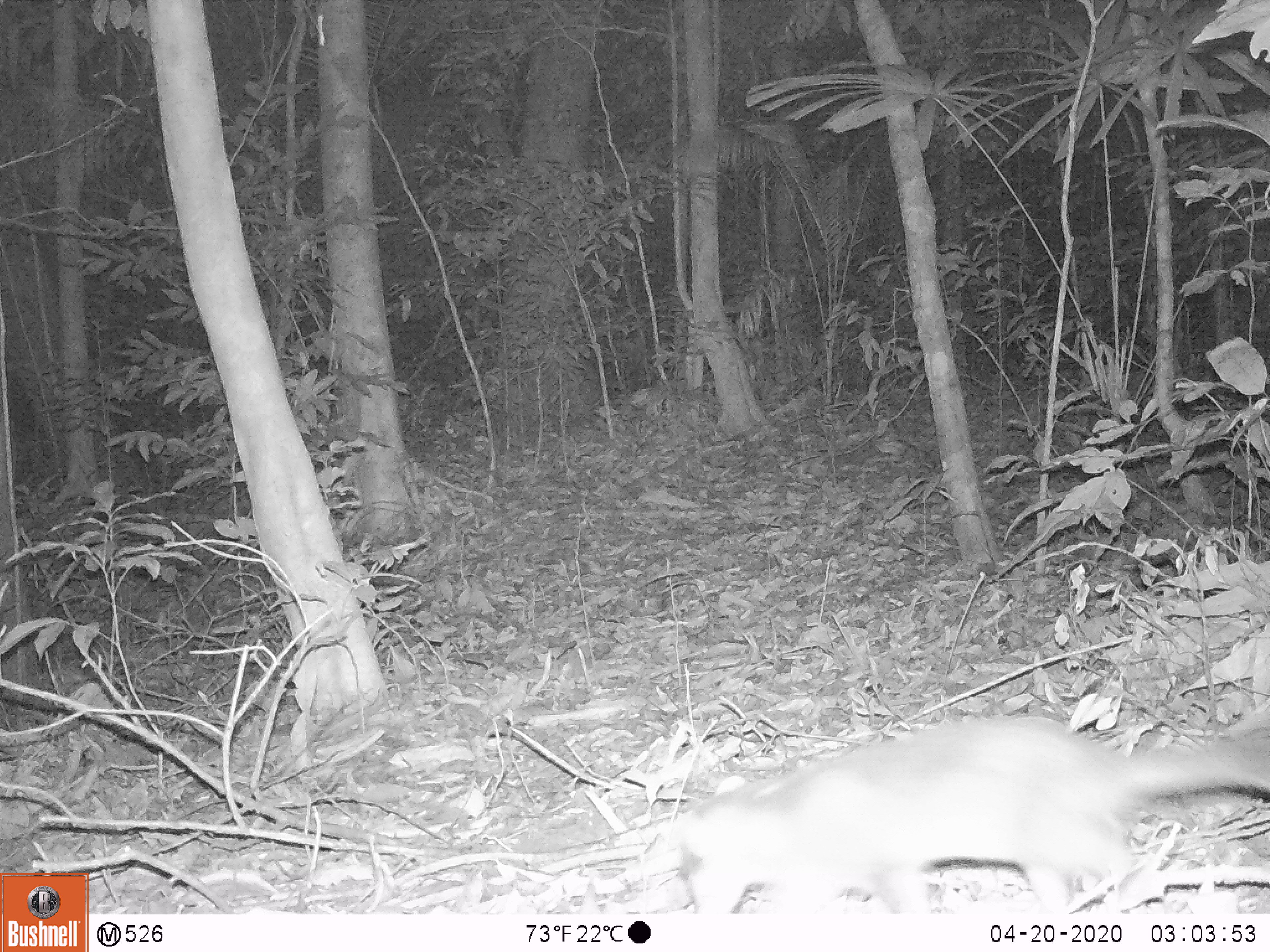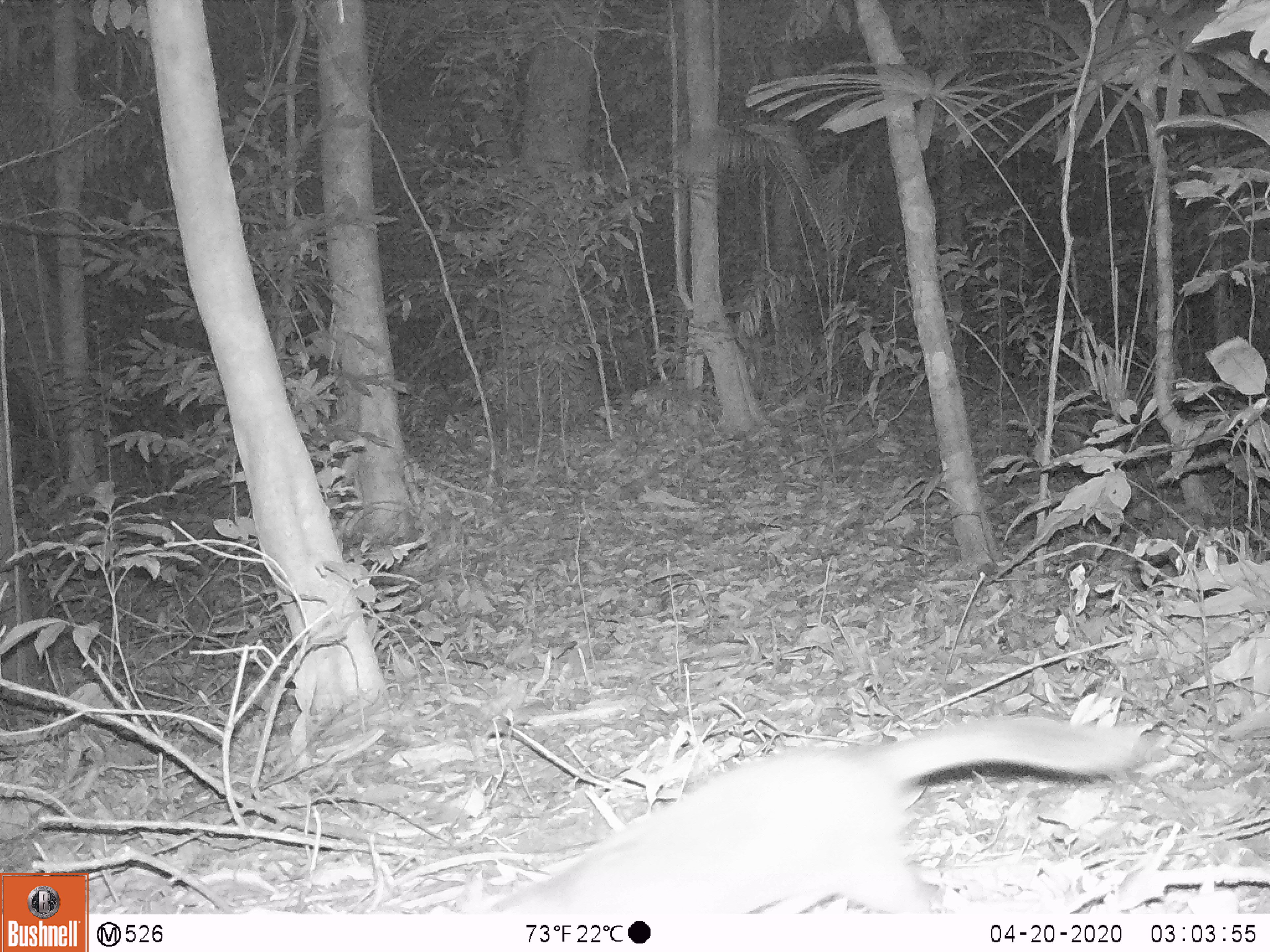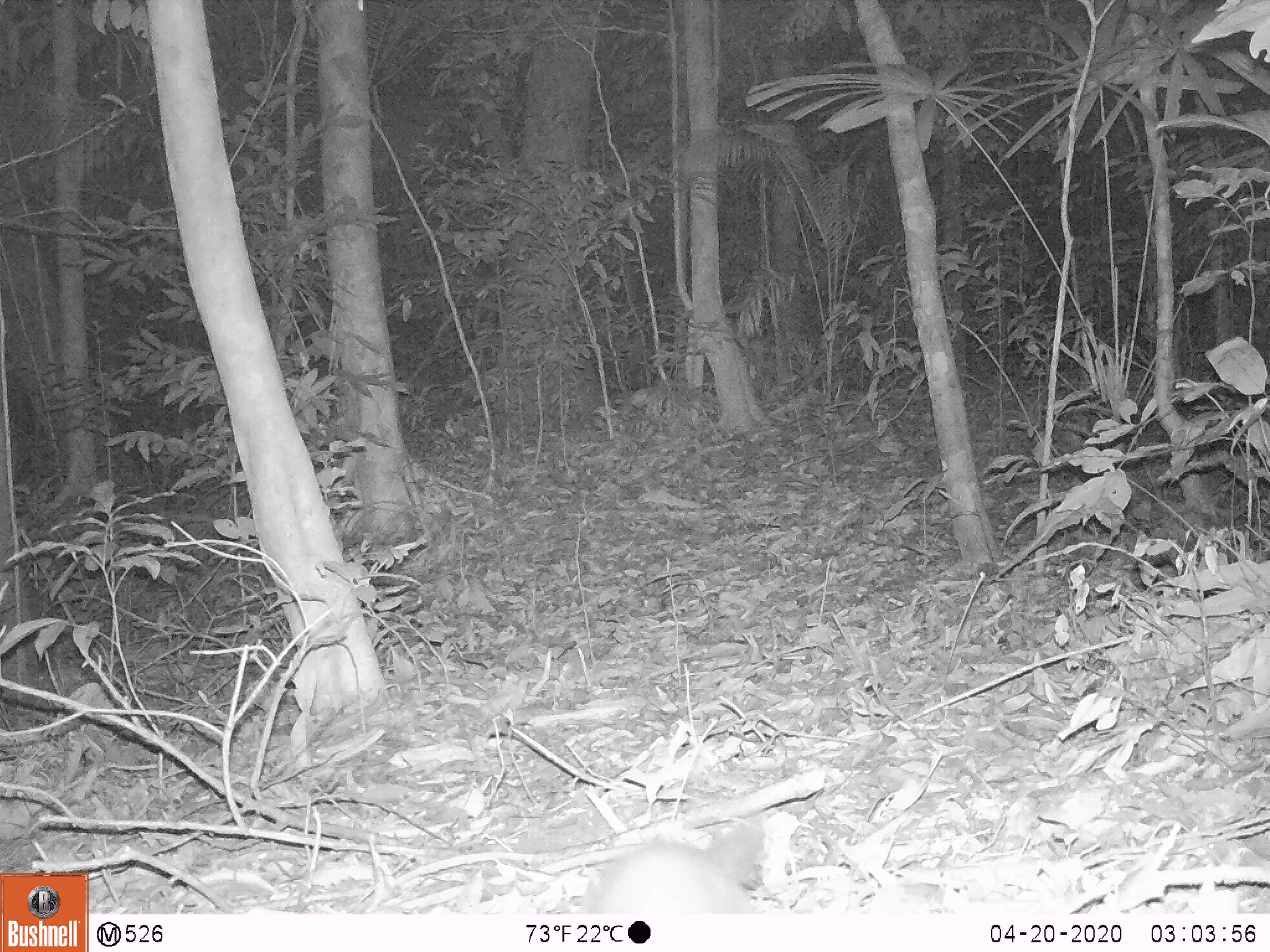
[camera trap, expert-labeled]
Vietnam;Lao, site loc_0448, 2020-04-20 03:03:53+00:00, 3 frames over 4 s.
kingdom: Animalia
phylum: Chordata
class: Mammalia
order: Carnivora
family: Mustelidae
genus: Melogale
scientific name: Melogale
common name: ferret badger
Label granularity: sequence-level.